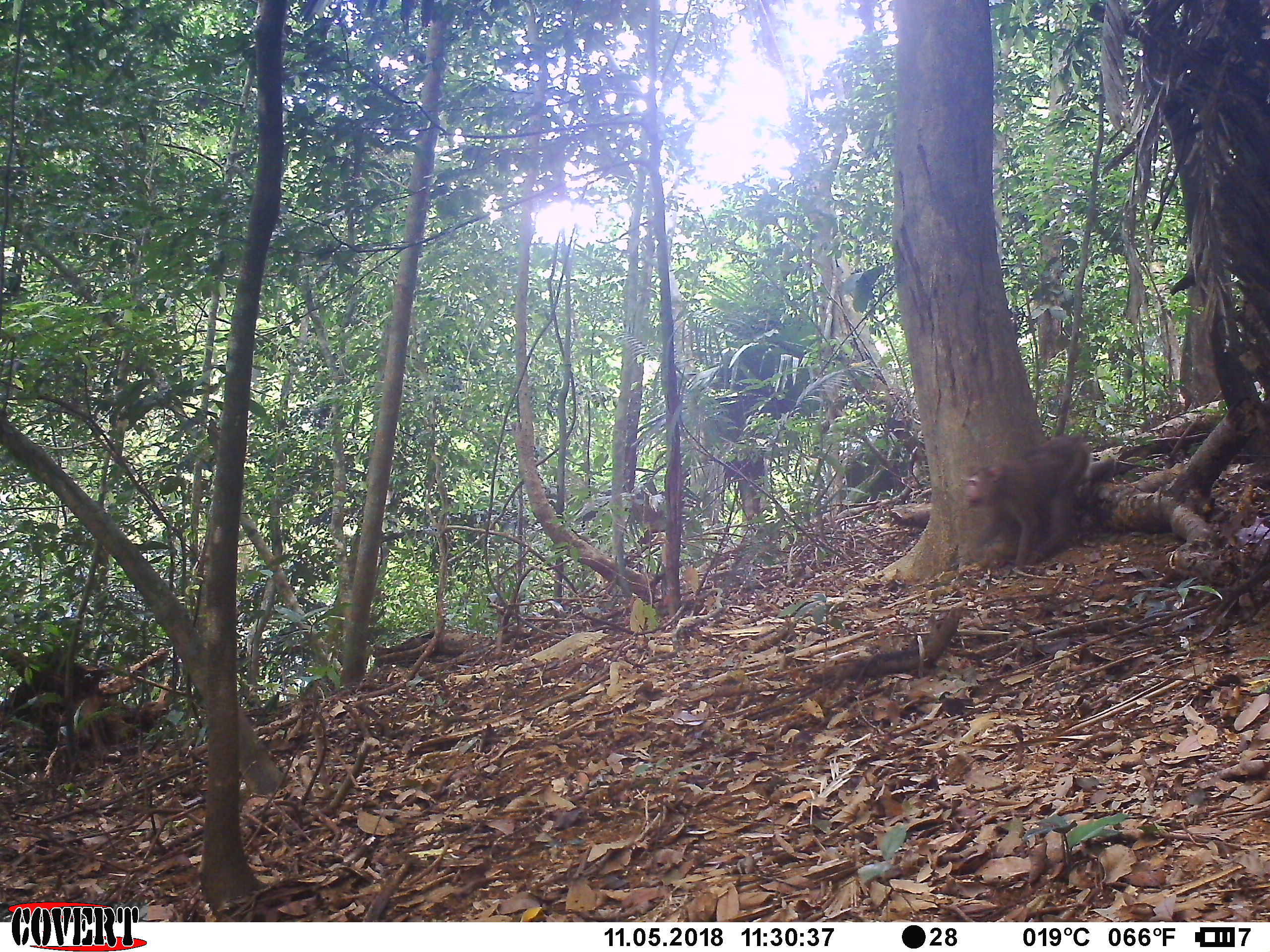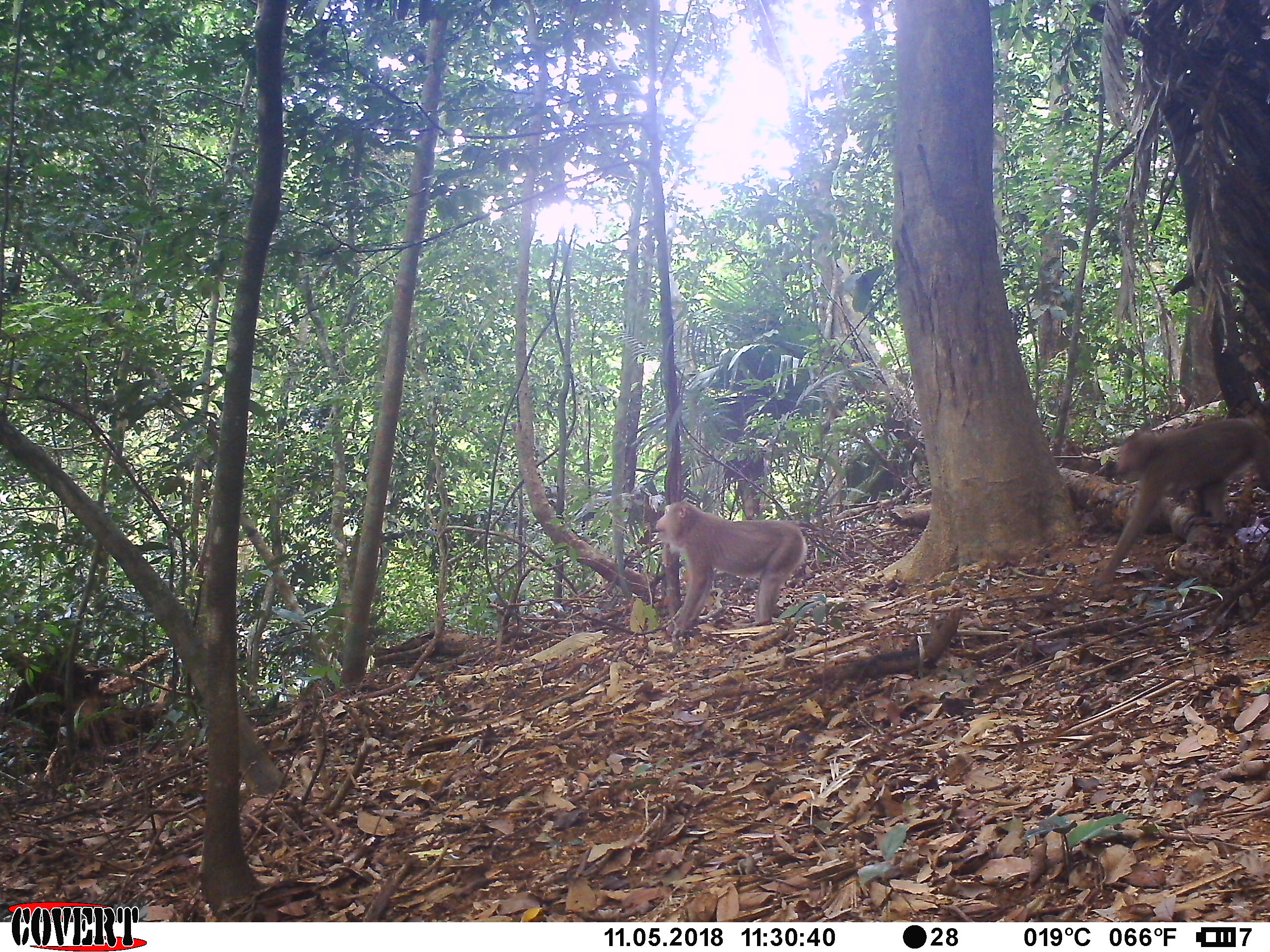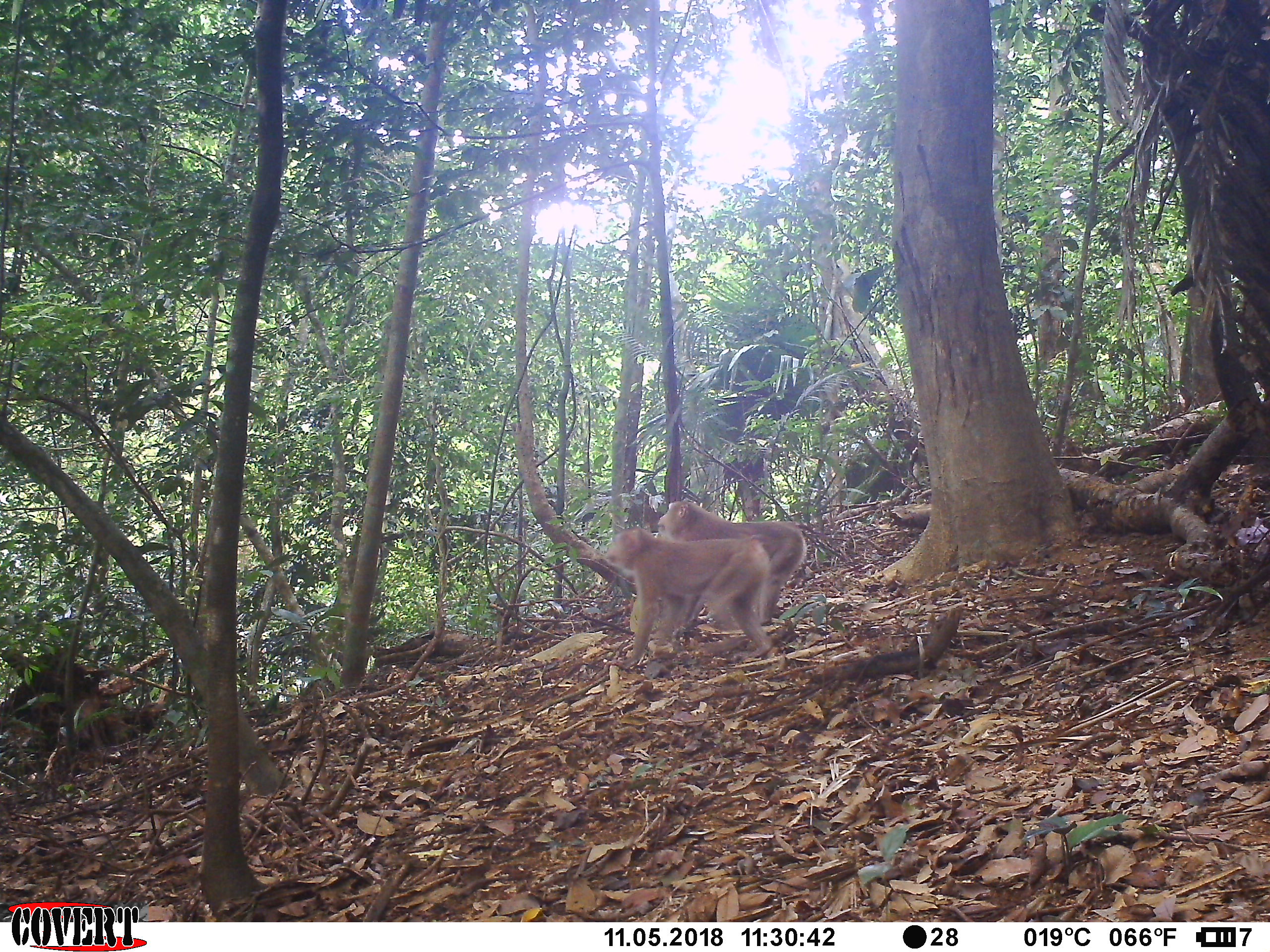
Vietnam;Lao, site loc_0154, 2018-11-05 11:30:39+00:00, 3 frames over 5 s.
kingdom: Animalia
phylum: Chordata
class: Mammalia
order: Primates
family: Cercopithecidae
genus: Macaca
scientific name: Macaca nemestrina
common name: pig-tailed macaque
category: pig tailed macaque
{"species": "pig tailed macaque (pig-tailed macaque) (Macaca nemestrina)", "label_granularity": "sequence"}